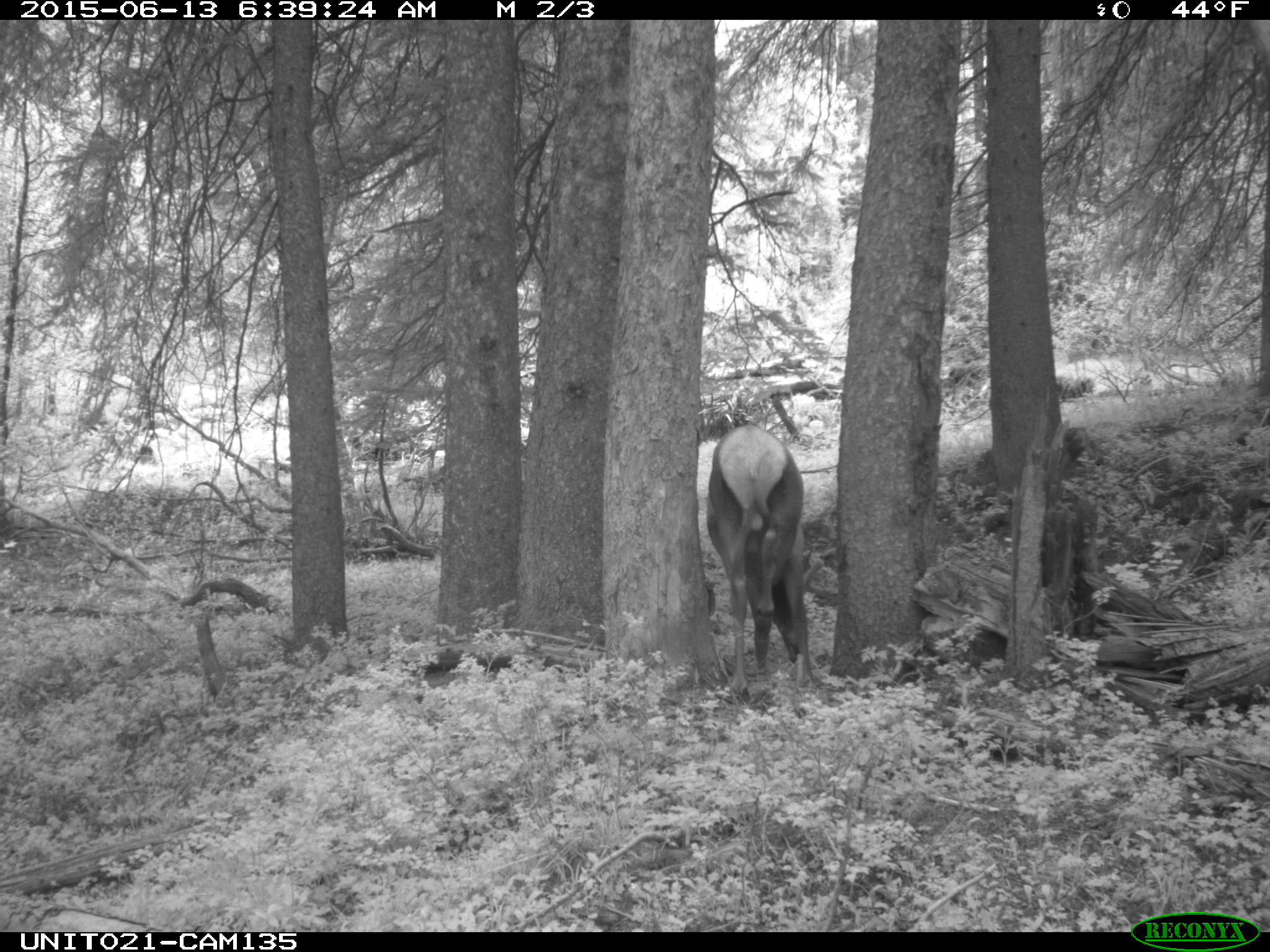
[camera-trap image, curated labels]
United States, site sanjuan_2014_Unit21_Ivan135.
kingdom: Animalia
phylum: Chordata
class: Mammalia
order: Artiodactyla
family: Cervidae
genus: Cervus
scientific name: Cervus elaphus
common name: red deer